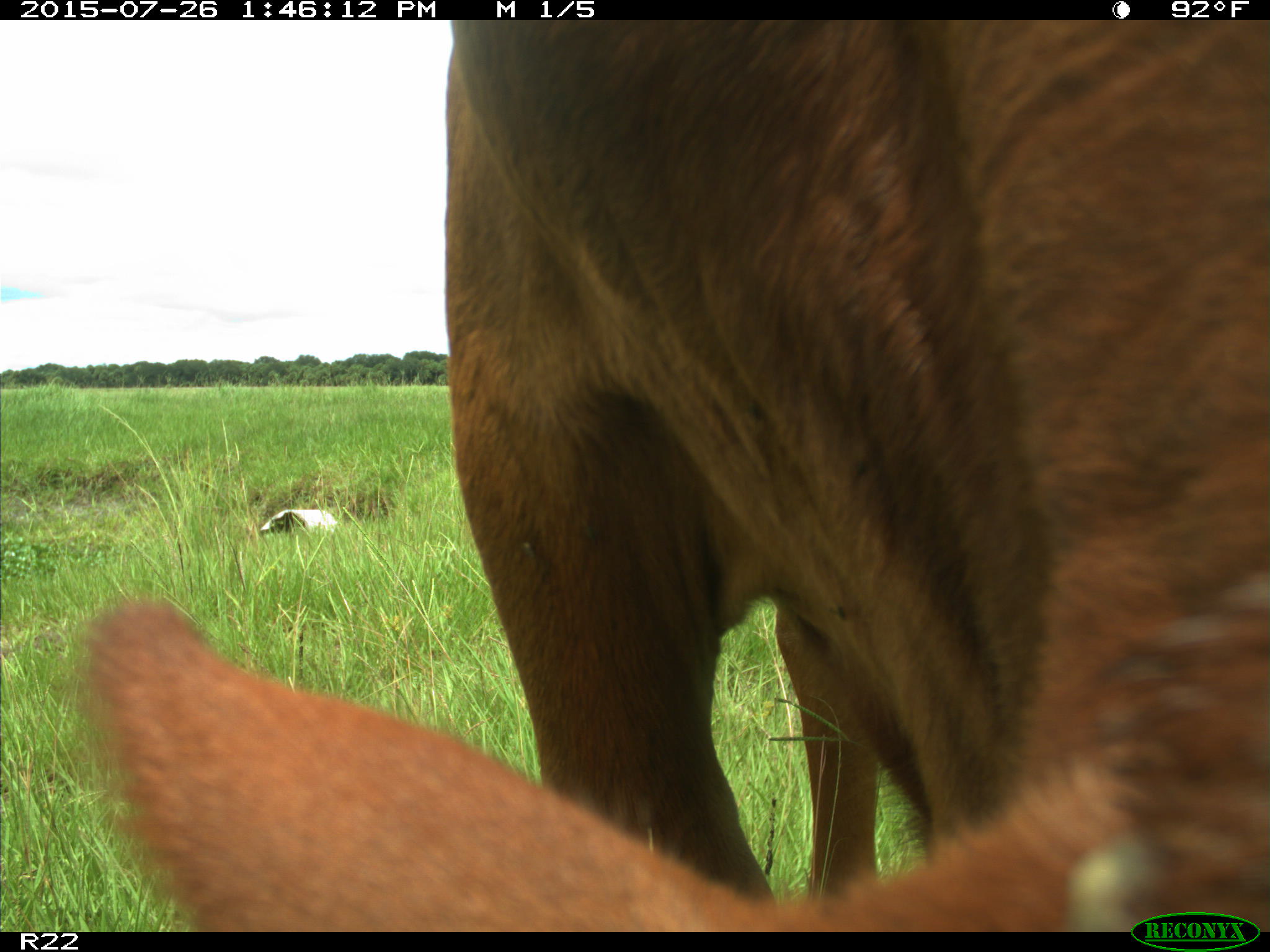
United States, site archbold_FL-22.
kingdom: Animalia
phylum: Chordata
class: Mammalia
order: Artiodactyla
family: Bovidae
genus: Bos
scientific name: Bos taurus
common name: domestic cow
Bos taurus (domestic cow).